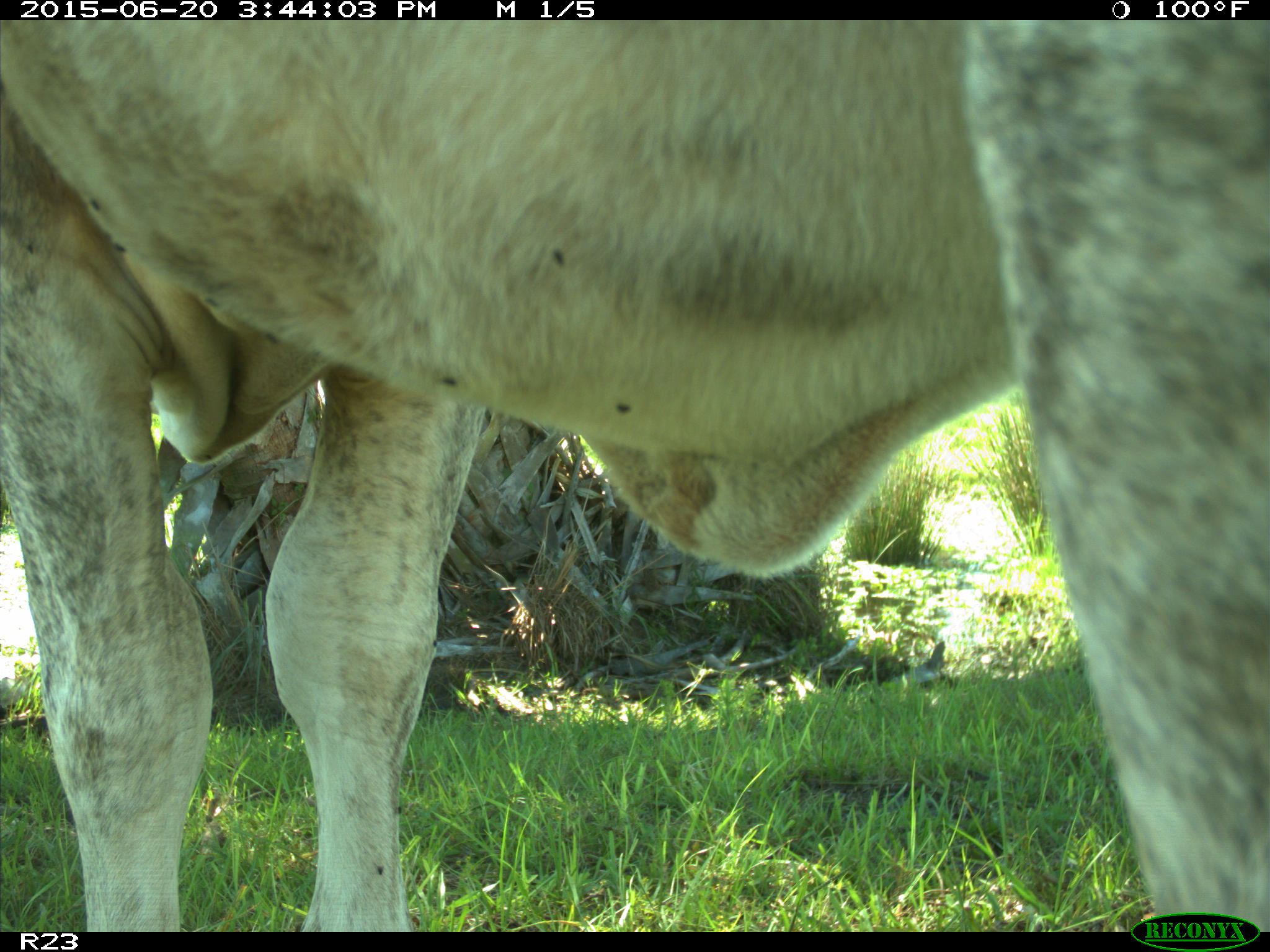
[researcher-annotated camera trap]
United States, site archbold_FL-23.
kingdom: Animalia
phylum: Chordata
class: Mammalia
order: Artiodactyla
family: Bovidae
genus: Bos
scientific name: Bos taurus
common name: domestic cow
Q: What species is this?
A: Bos taurus (domestic cow).